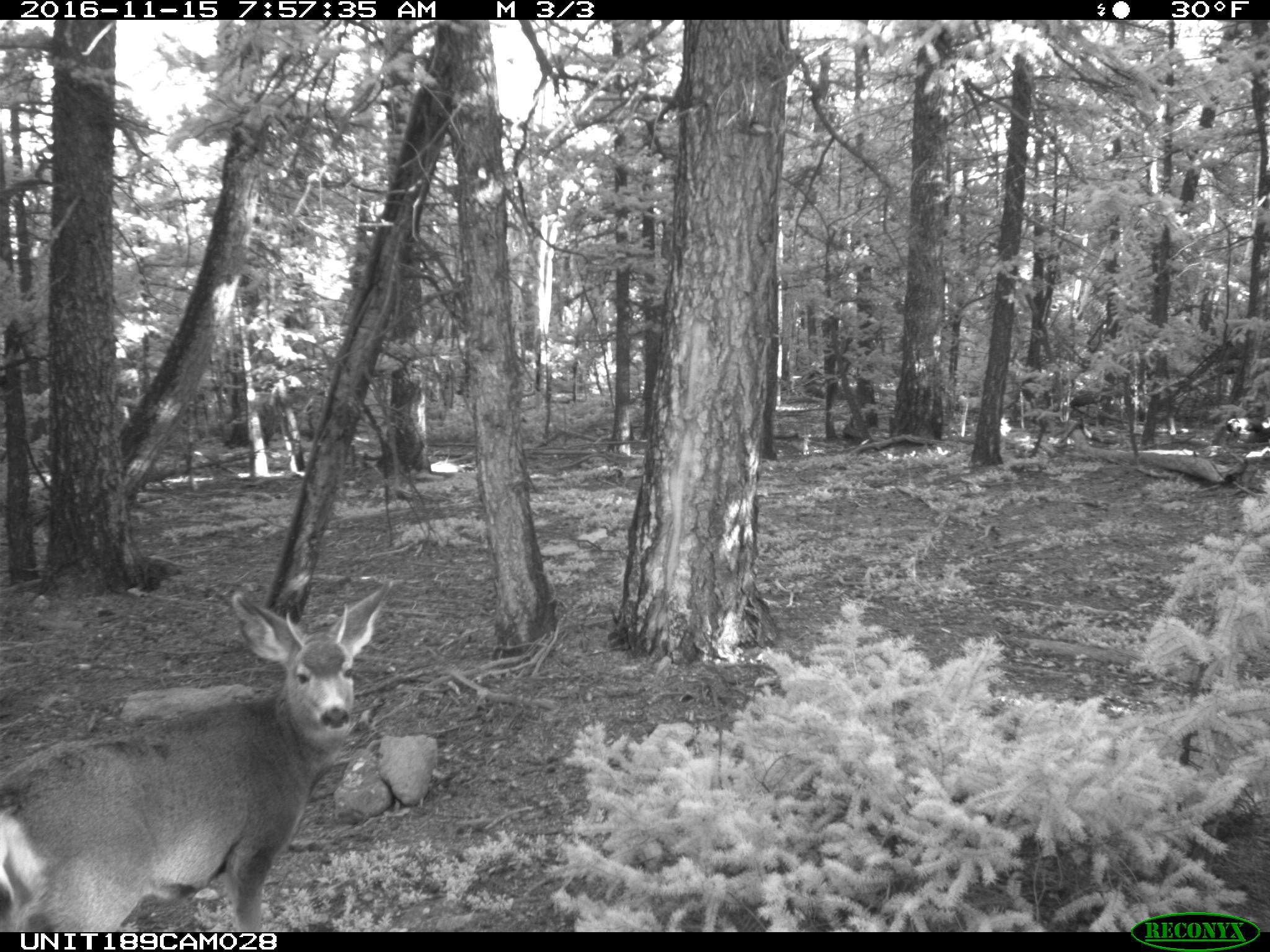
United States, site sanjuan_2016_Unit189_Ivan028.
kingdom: Animalia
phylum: Chordata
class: Mammalia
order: Artiodactyla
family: Cervidae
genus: Odocoileus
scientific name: Odocoileus hemionus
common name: mule deer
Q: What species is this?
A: Odocoileus hemionus (mule deer).